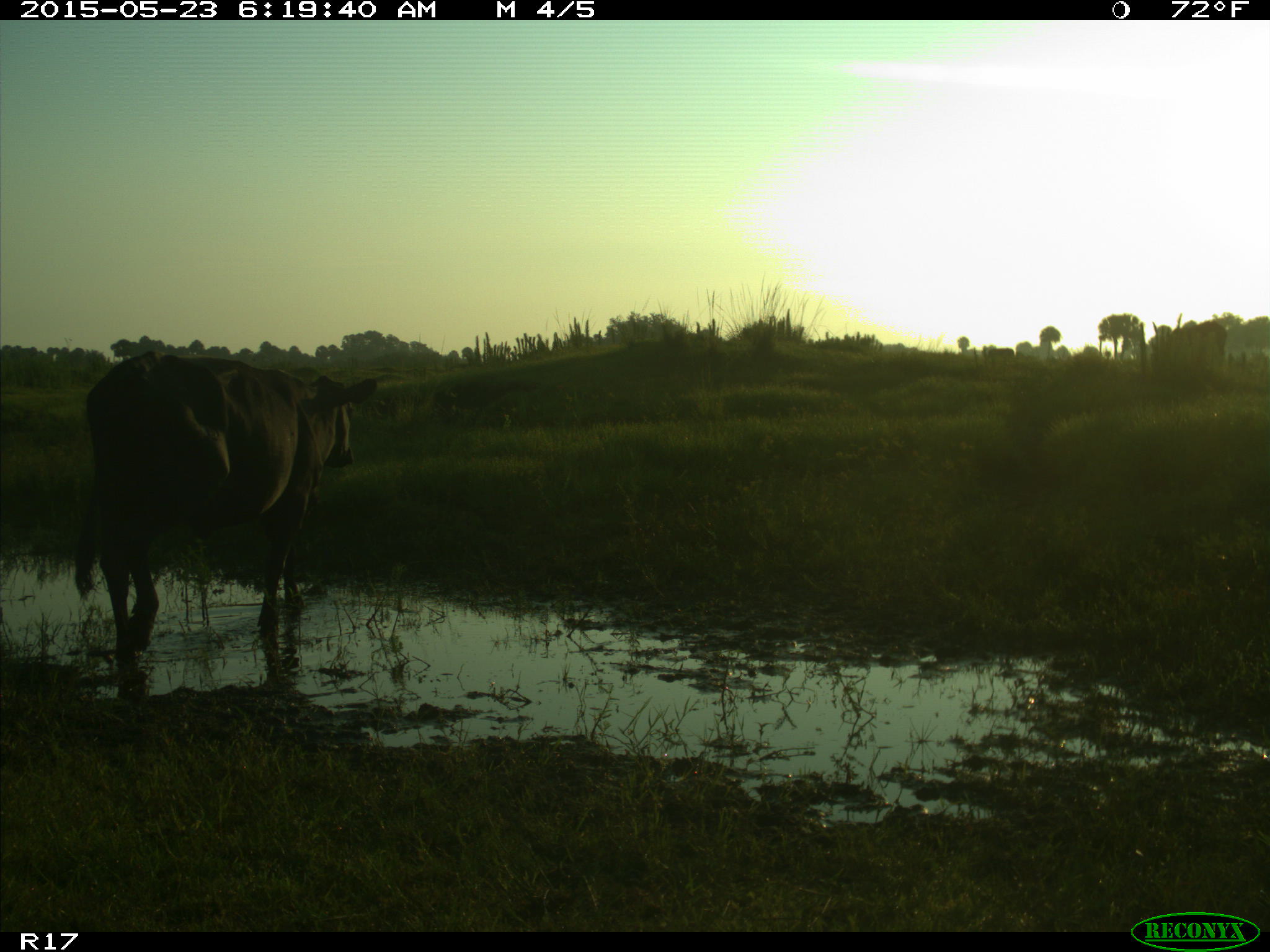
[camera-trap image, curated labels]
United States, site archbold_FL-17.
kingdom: Animalia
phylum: Chordata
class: Mammalia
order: Artiodactyla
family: Bovidae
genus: Bos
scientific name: Bos taurus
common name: domestic cow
Bos taurus (domestic cow).